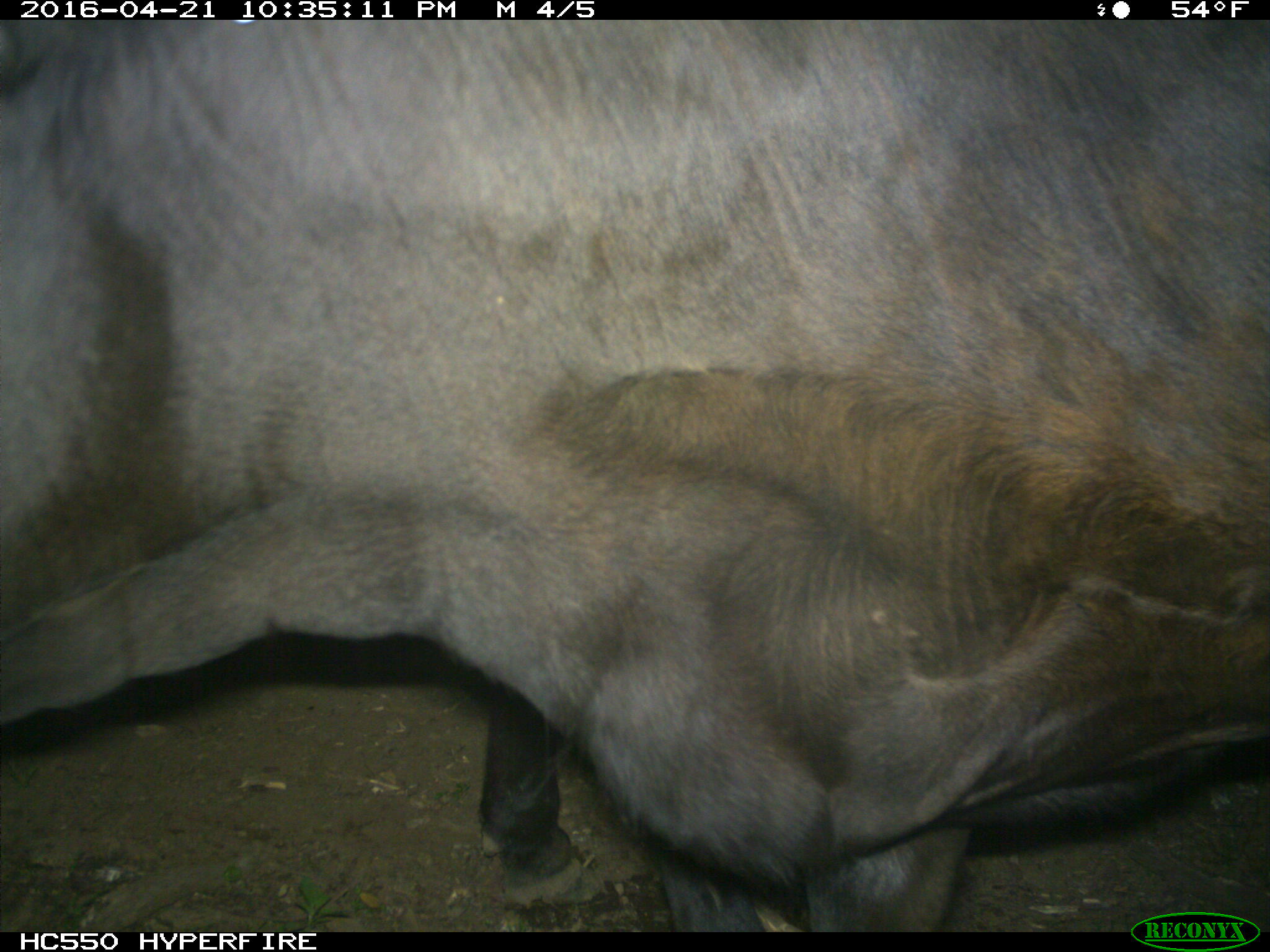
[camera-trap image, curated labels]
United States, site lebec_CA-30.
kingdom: Animalia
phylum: Chordata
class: Mammalia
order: Artiodactyla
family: Bovidae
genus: Bos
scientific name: Bos taurus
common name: domestic cow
Bos taurus (domestic cow).